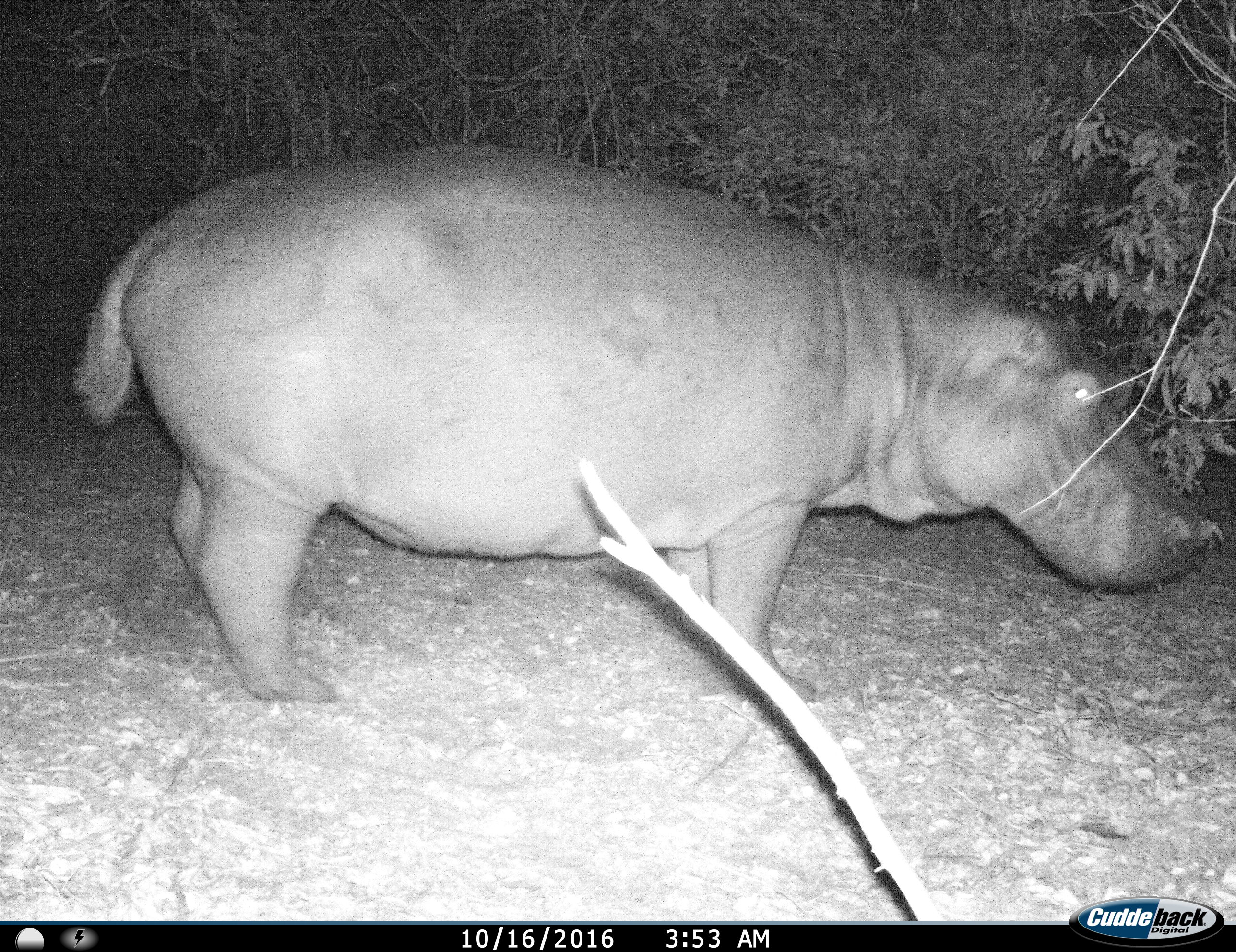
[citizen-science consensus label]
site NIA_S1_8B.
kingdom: Animalia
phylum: Chordata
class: Mammalia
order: Artiodactyla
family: Hippopotamidae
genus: Hippopotamus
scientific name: Hippopotamus amphibius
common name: hippopotamus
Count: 1.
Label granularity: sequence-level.